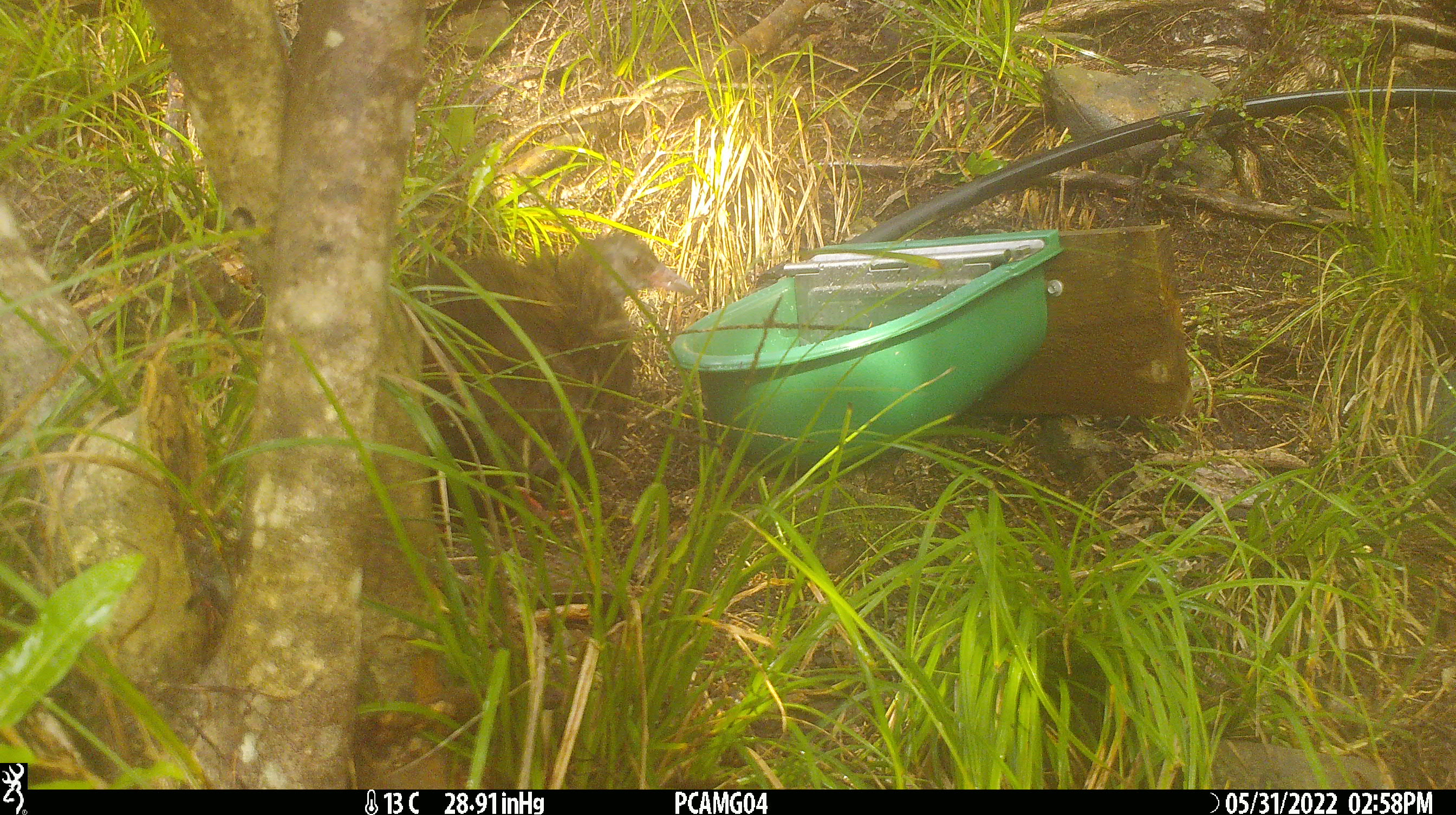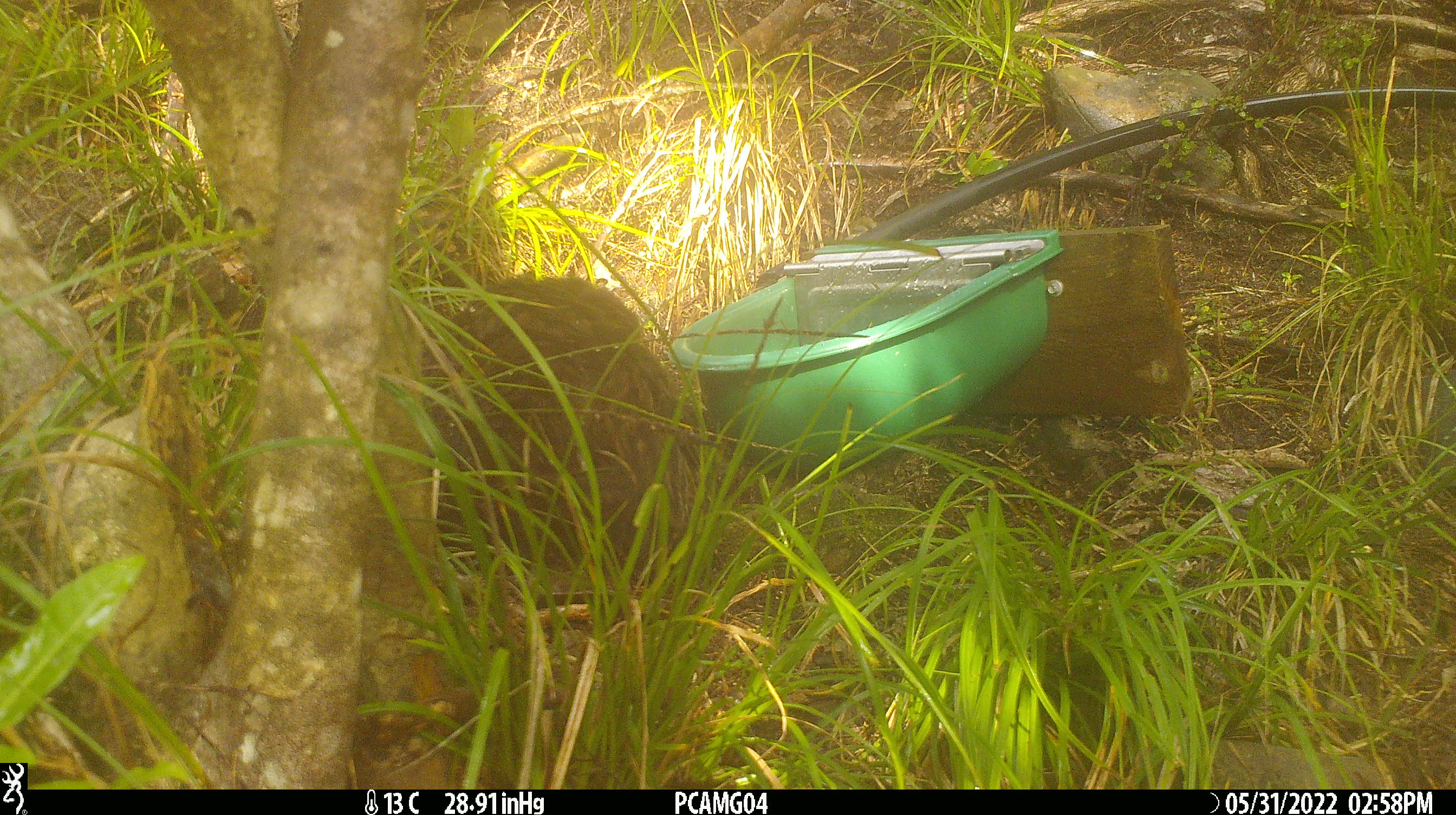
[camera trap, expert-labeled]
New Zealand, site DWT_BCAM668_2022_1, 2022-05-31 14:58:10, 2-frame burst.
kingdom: Animalia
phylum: Chordata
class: Aves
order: Gruiformes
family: Rallidae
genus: Gallirallus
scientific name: Gallirallus australis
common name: weka